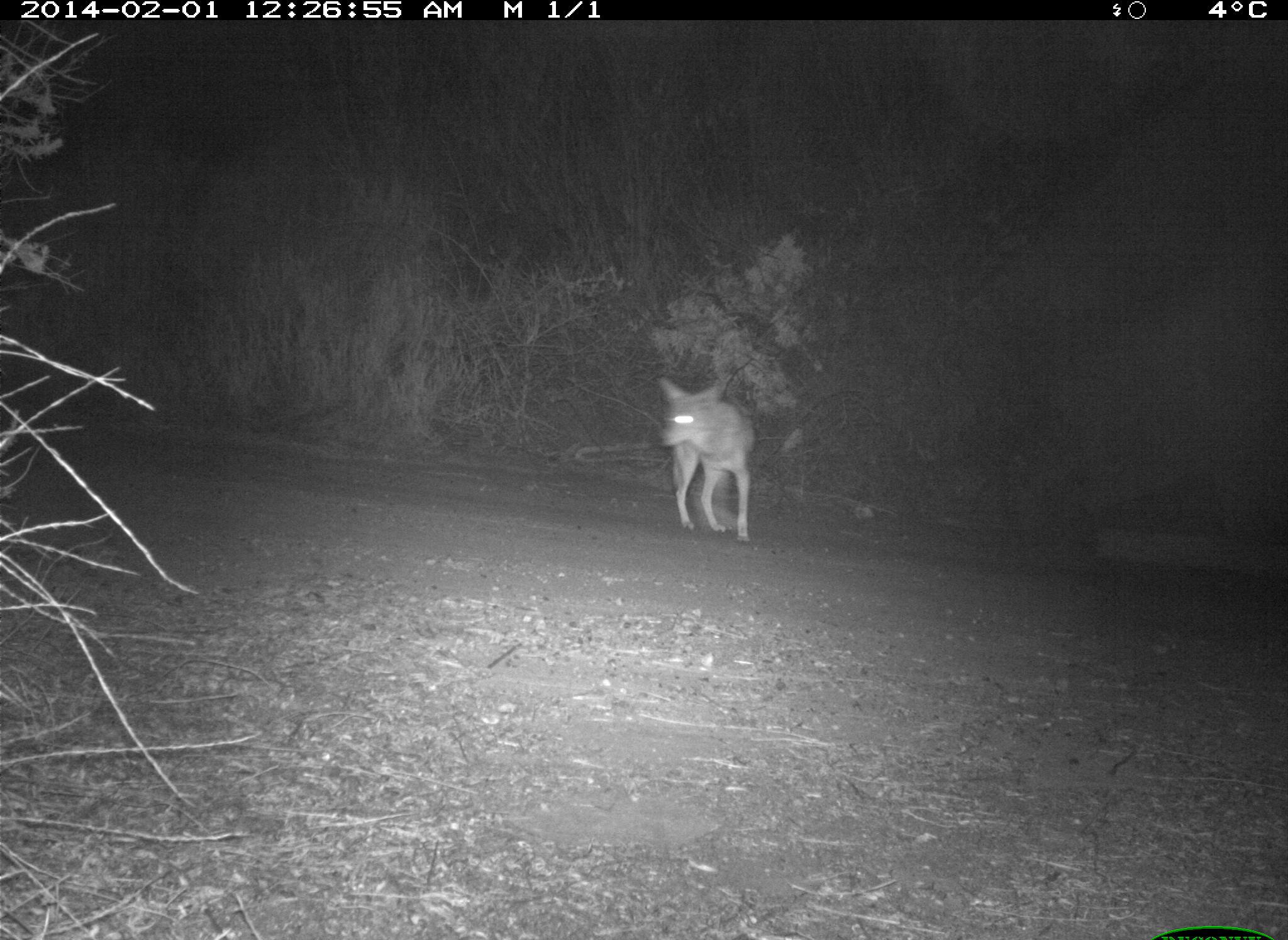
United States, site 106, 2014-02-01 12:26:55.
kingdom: Animalia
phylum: Chordata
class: Mammalia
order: Carnivora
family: Canidae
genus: Canis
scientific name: Canis latrans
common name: coyote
Coyote (Canis latrans).